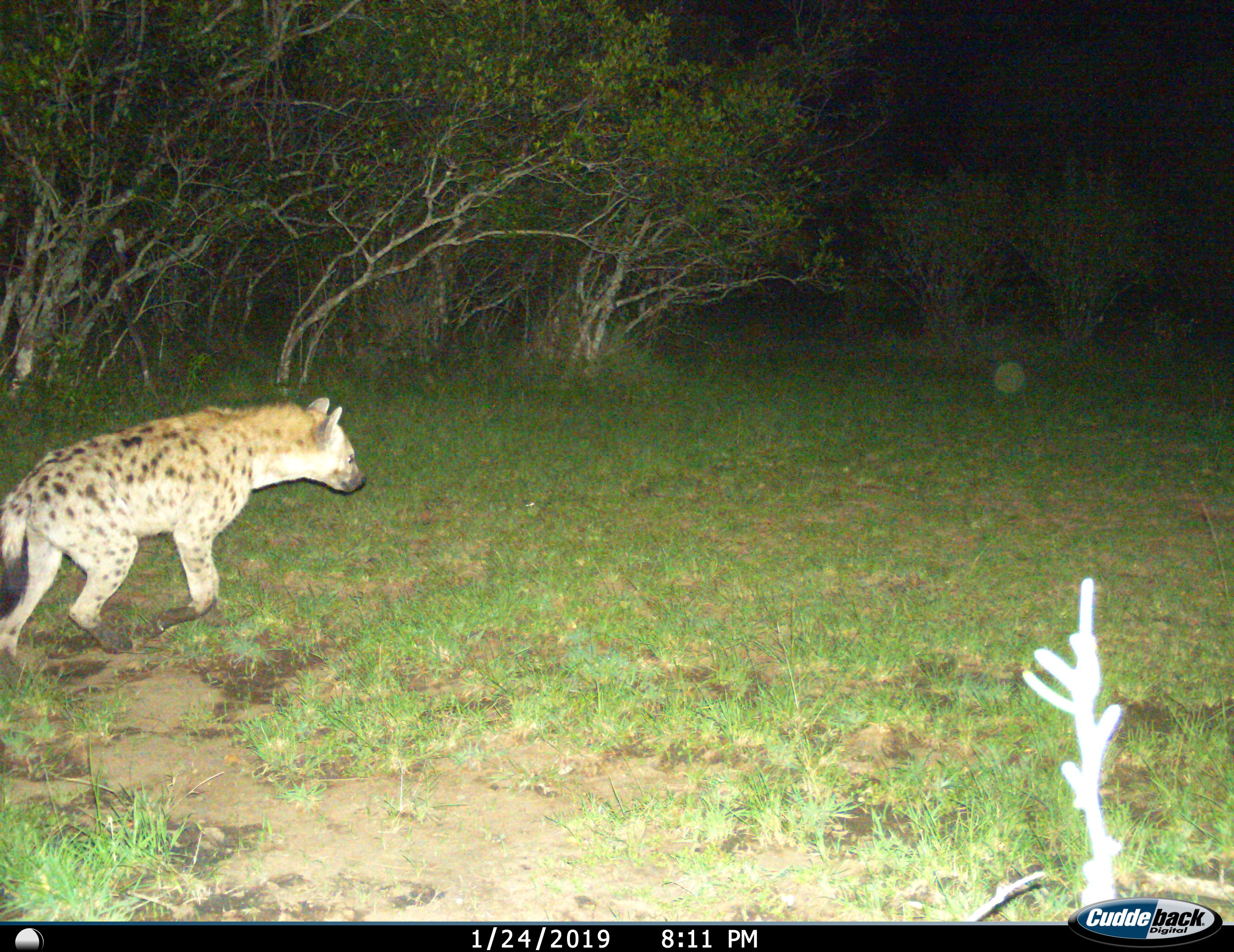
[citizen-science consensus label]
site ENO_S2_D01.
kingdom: Animalia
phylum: Chordata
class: Mammalia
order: Carnivora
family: Hyaenidae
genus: Crocuta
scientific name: Crocuta crocuta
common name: spotted hyena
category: hyenaspotted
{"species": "hyenaspotted (spotted hyena) (Crocuta crocuta)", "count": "1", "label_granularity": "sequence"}